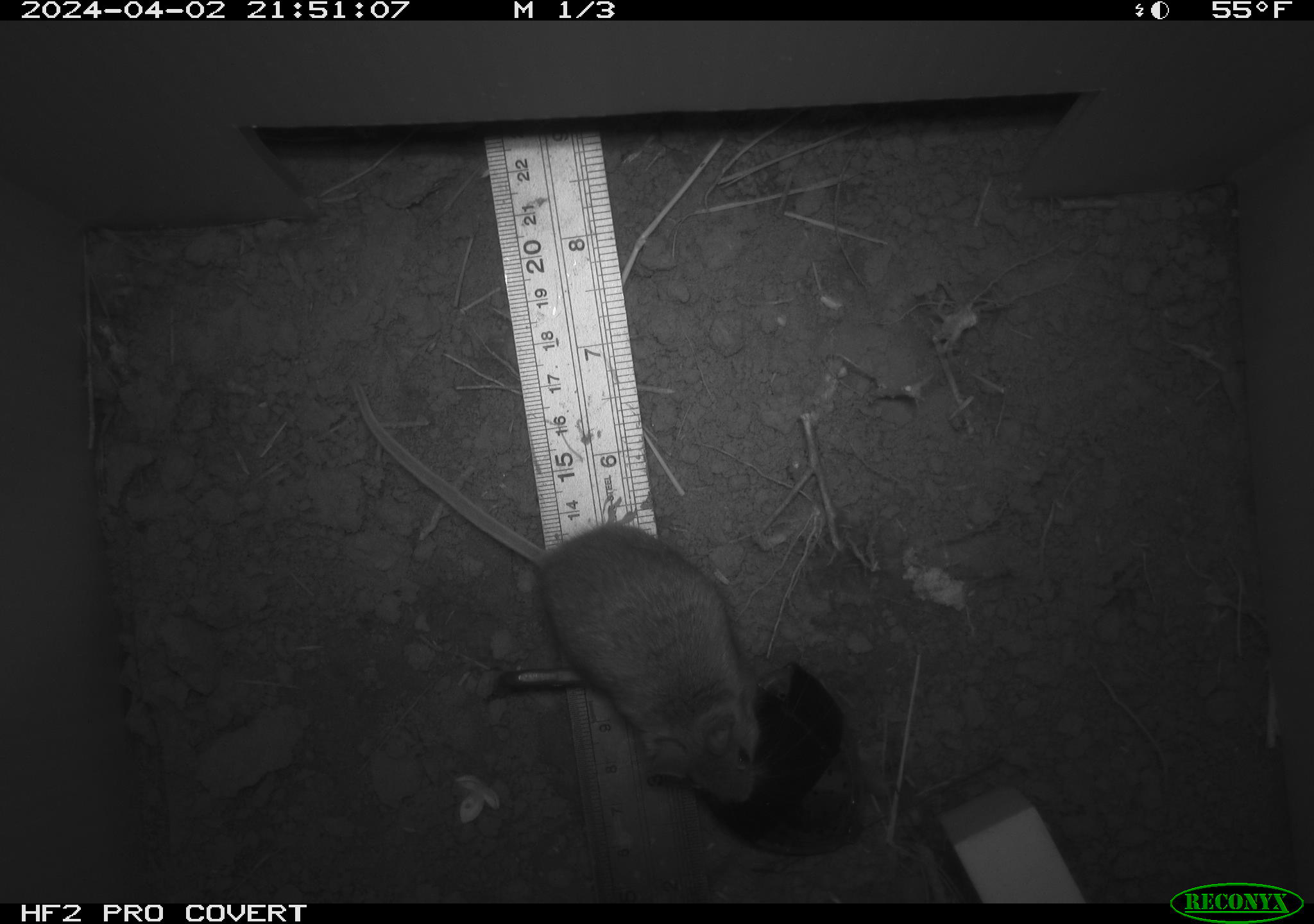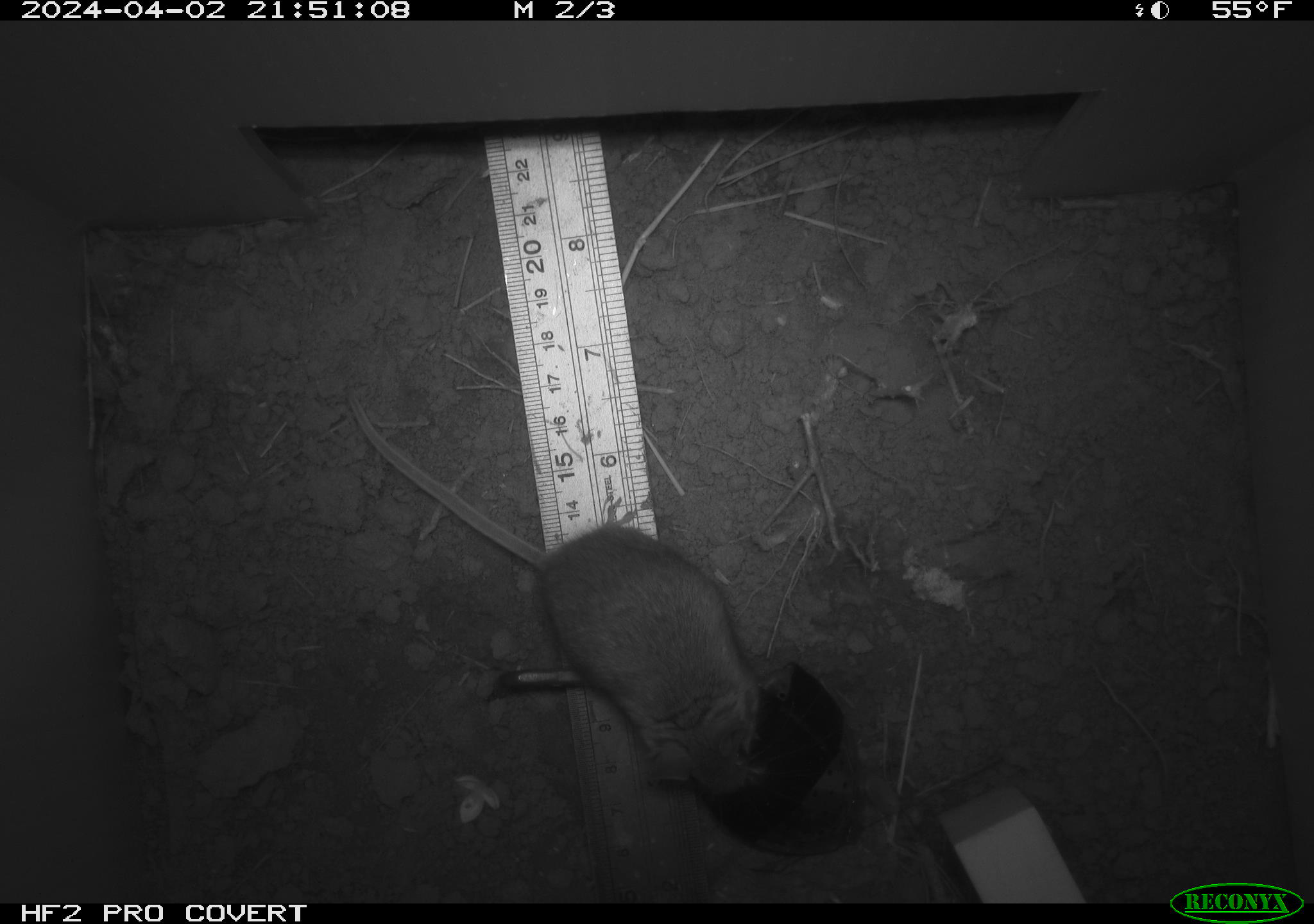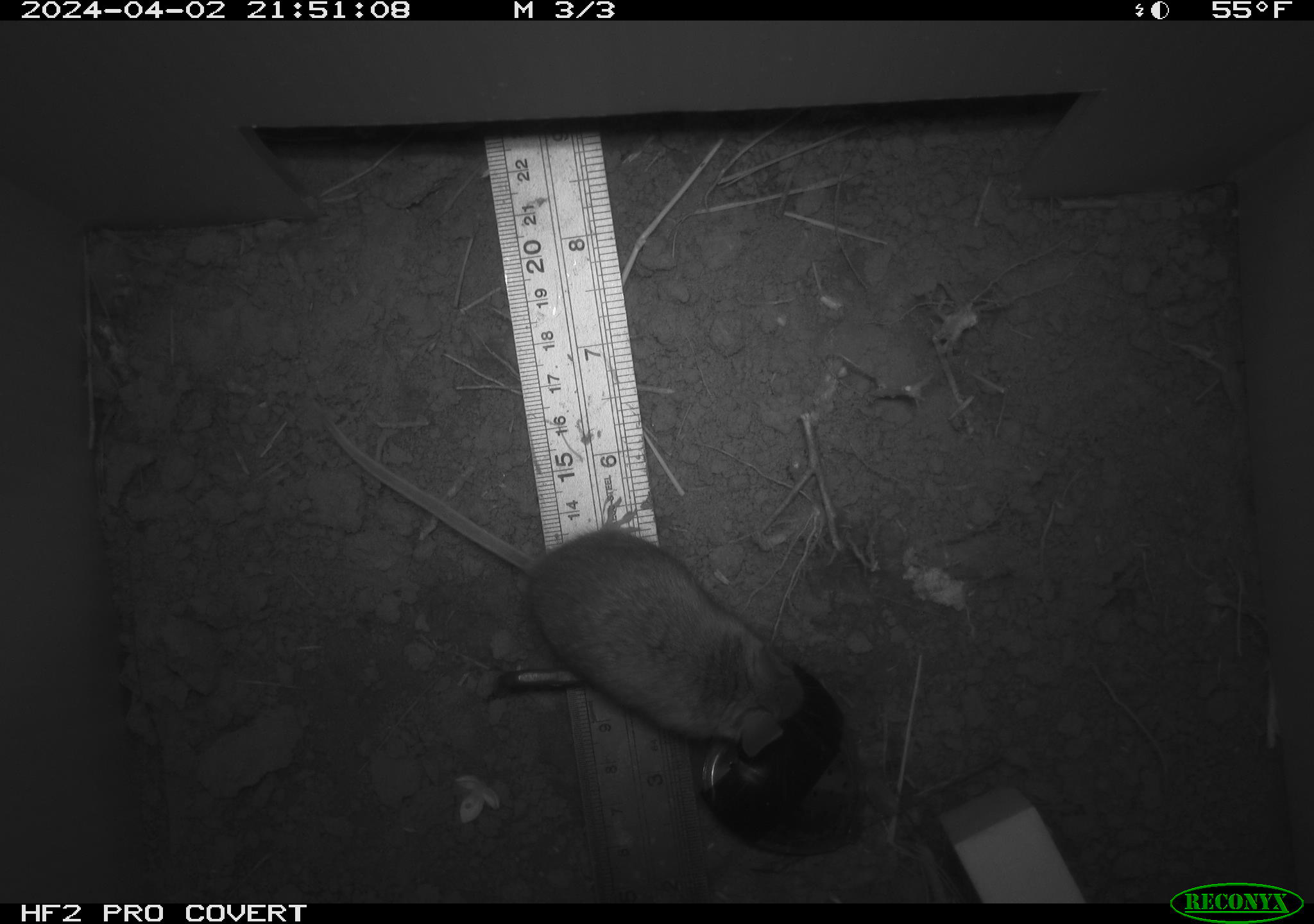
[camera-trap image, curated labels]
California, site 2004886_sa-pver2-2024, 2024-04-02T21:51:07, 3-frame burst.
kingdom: Animalia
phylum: Chordata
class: Mammalia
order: Rodentia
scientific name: Rodentia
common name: mouse species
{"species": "mouse species (Rodentia)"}